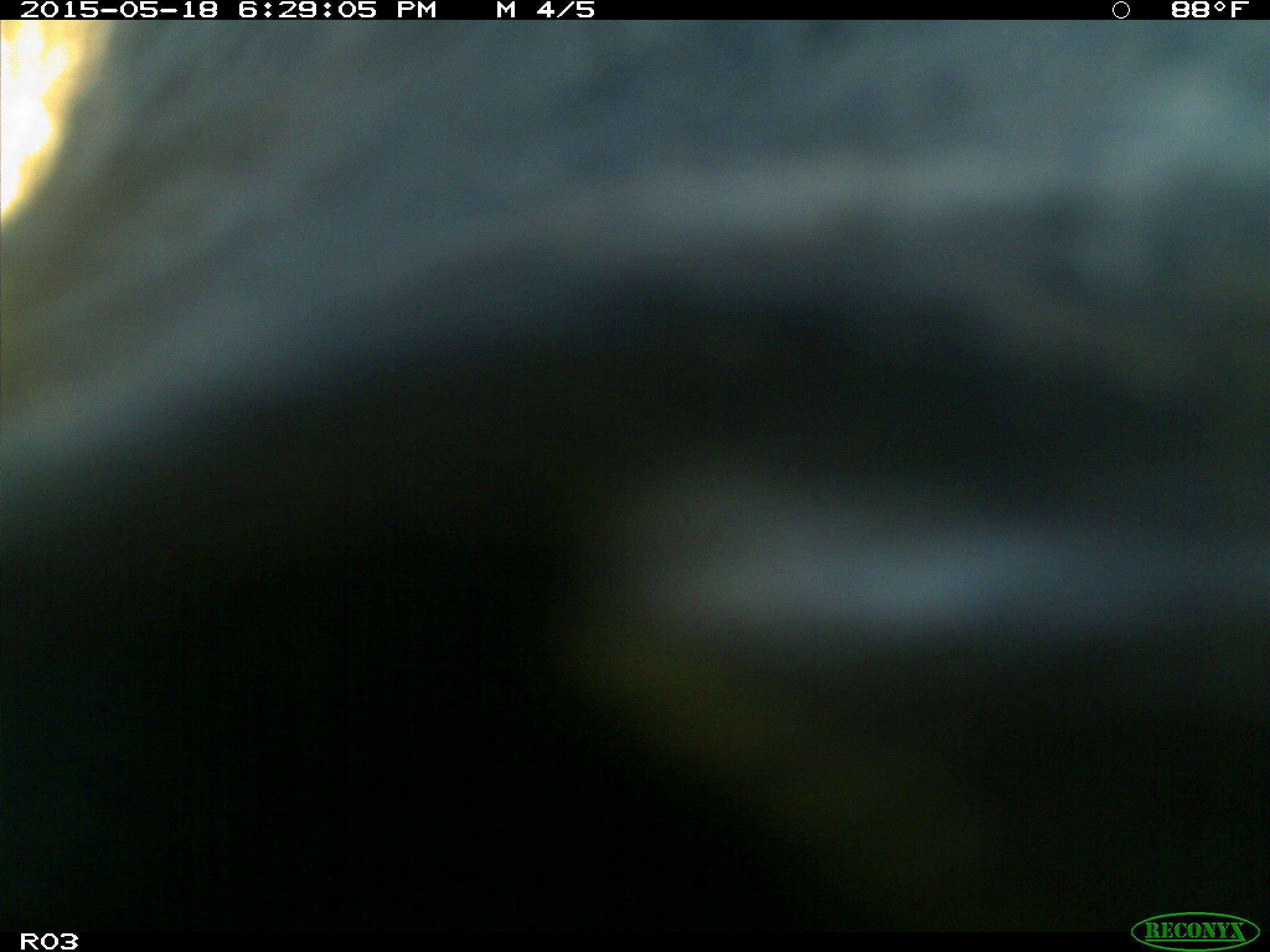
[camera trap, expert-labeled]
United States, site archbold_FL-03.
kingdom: Animalia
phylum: Chordata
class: Mammalia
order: Artiodactyla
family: Bovidae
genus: Bos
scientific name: Bos taurus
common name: domestic cow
Bos taurus (domestic cow).